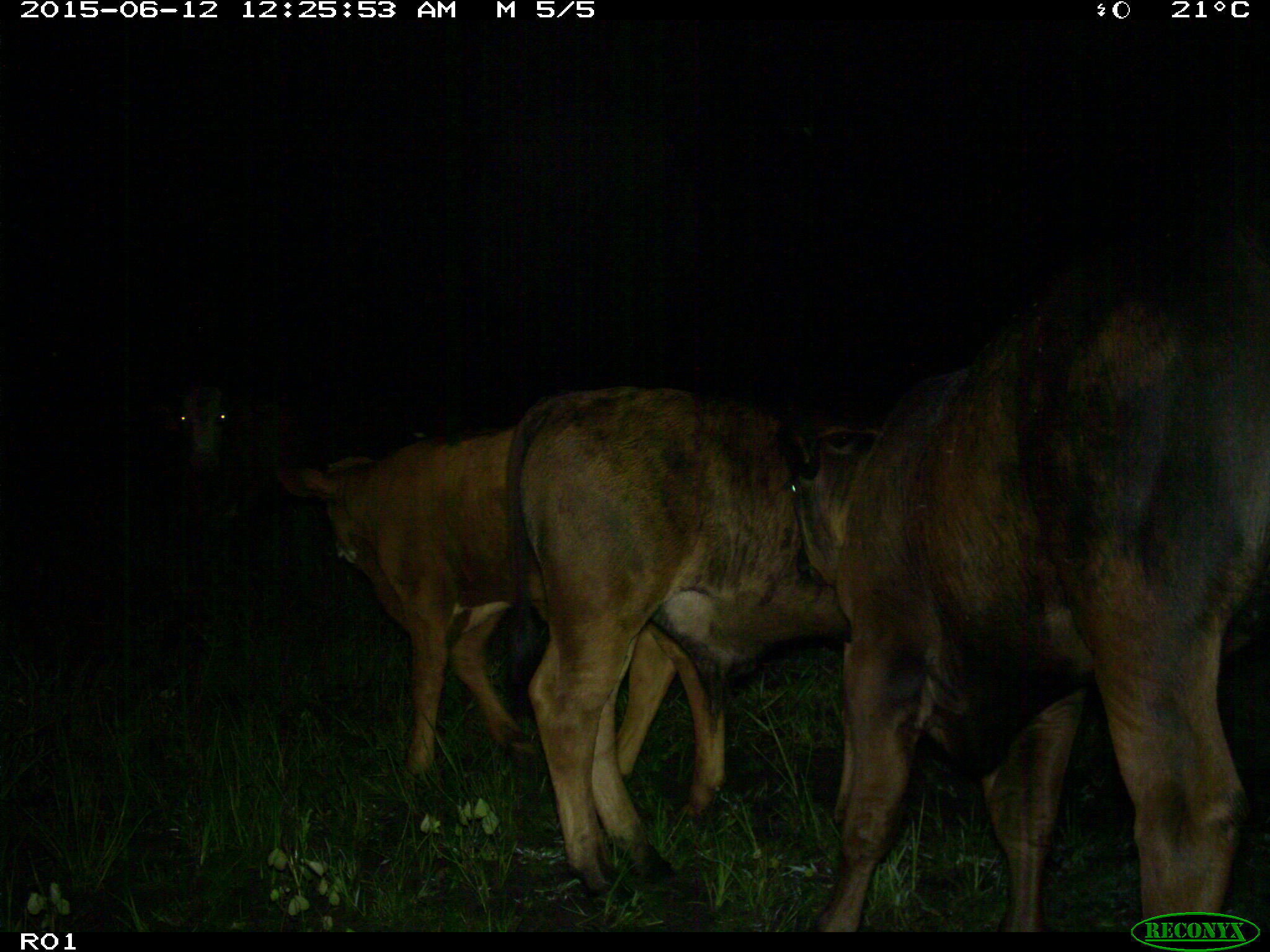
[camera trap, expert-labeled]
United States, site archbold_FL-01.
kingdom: Animalia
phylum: Chordata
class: Mammalia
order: Artiodactyla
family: Bovidae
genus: Bos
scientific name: Bos taurus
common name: domestic cow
Bos taurus (domestic cow).